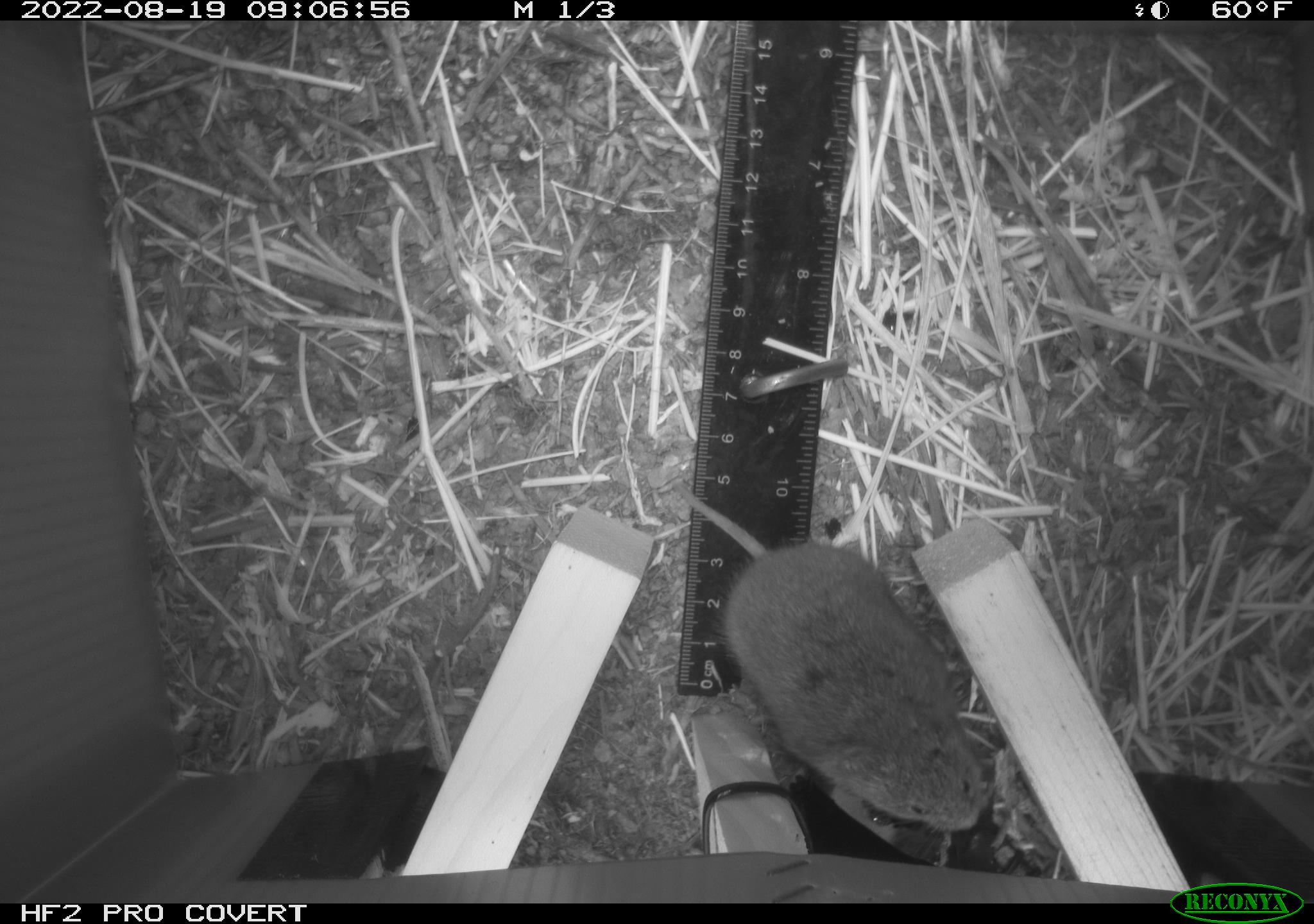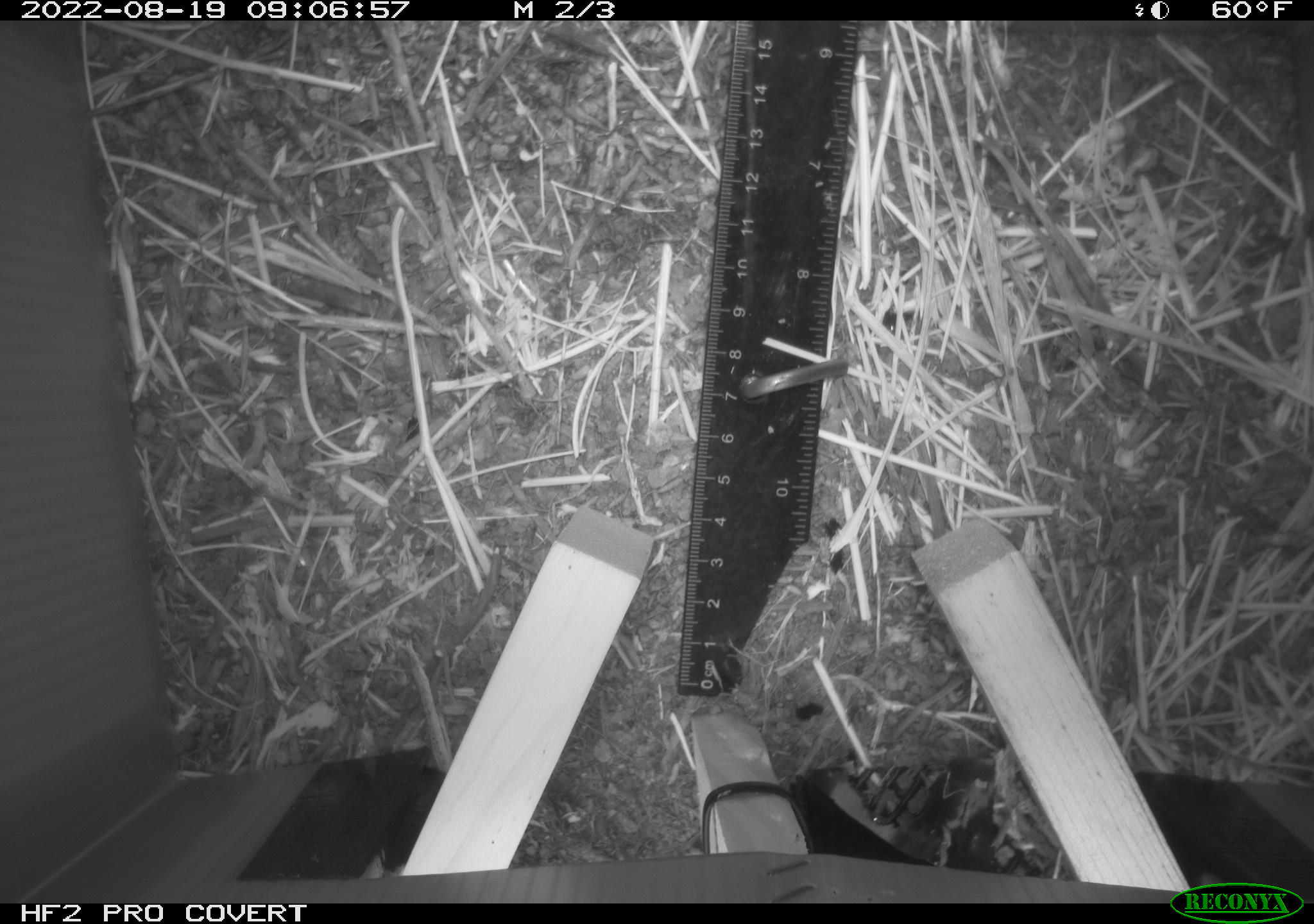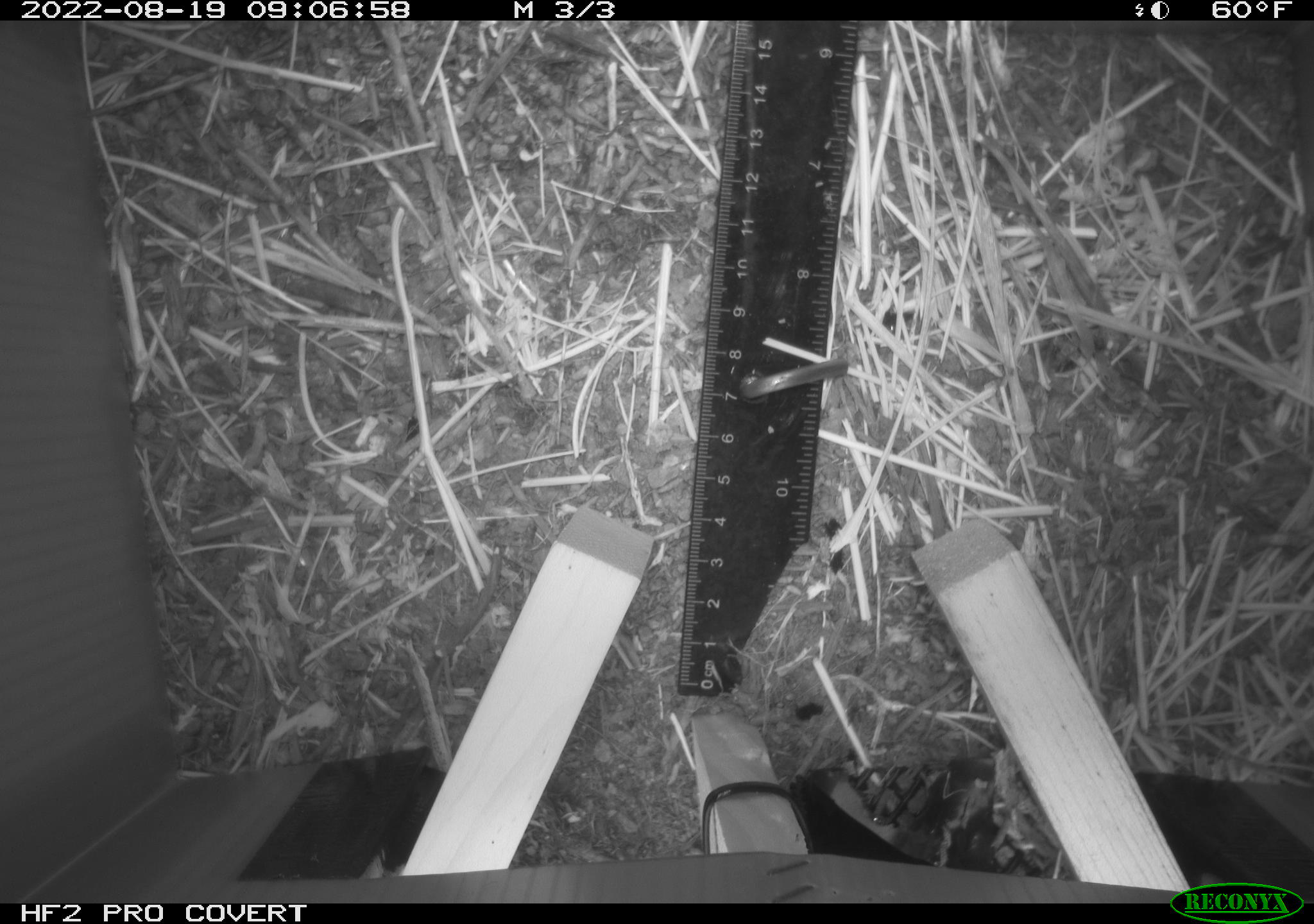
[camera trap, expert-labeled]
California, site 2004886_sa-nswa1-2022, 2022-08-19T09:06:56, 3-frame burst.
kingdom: Animalia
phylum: Chordata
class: Mammalia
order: Rodentia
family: Cricetidae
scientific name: Cricetidae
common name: hamsters, voles, lemmings, and allies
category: cricetidae family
Cricetidae family (hamsters, voles, lemmings, and allies) (Cricetidae).